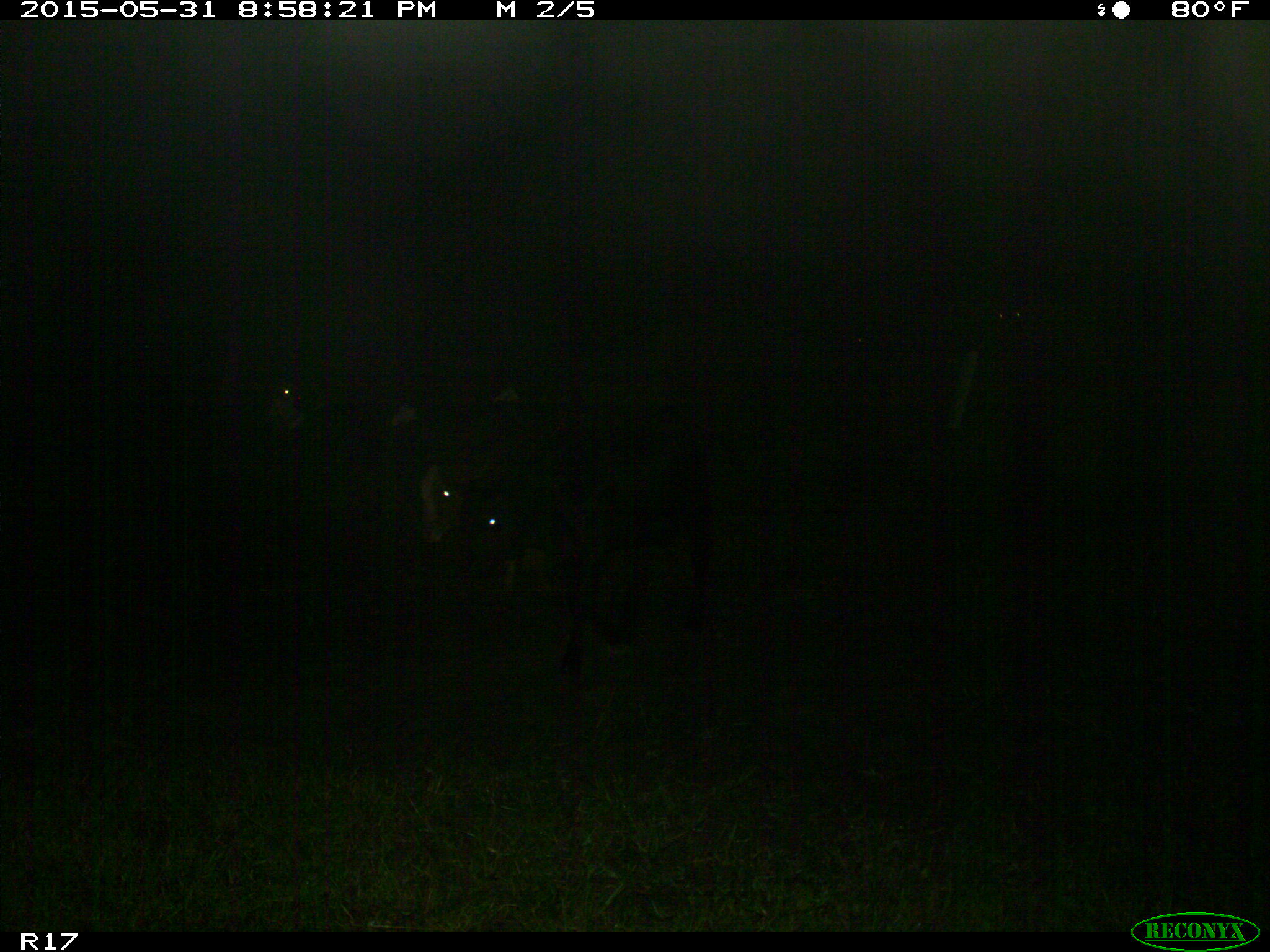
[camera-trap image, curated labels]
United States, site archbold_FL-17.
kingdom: Animalia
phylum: Chordata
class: Mammalia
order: Artiodactyla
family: Bovidae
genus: Bos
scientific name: Bos taurus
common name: domestic cow